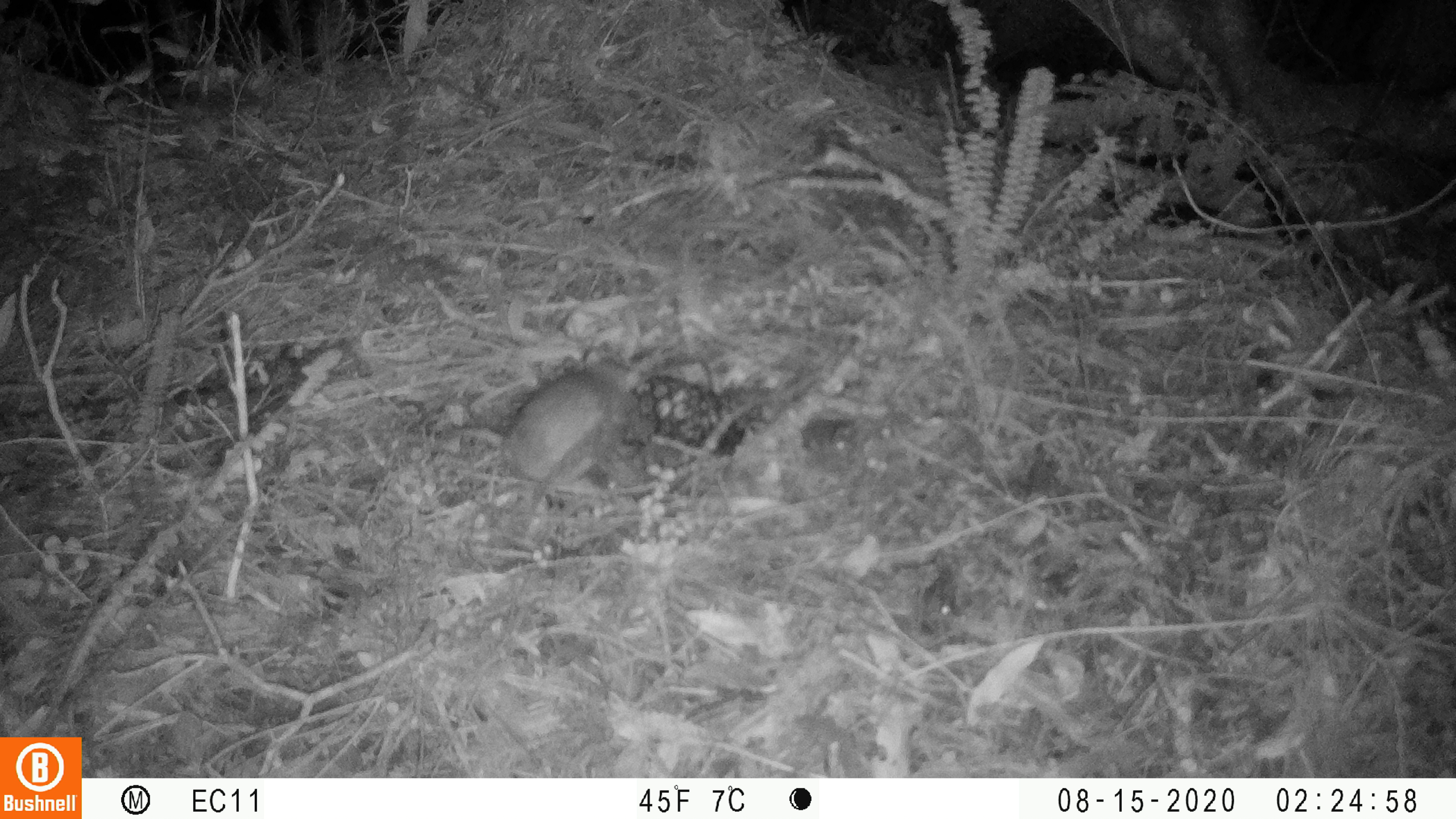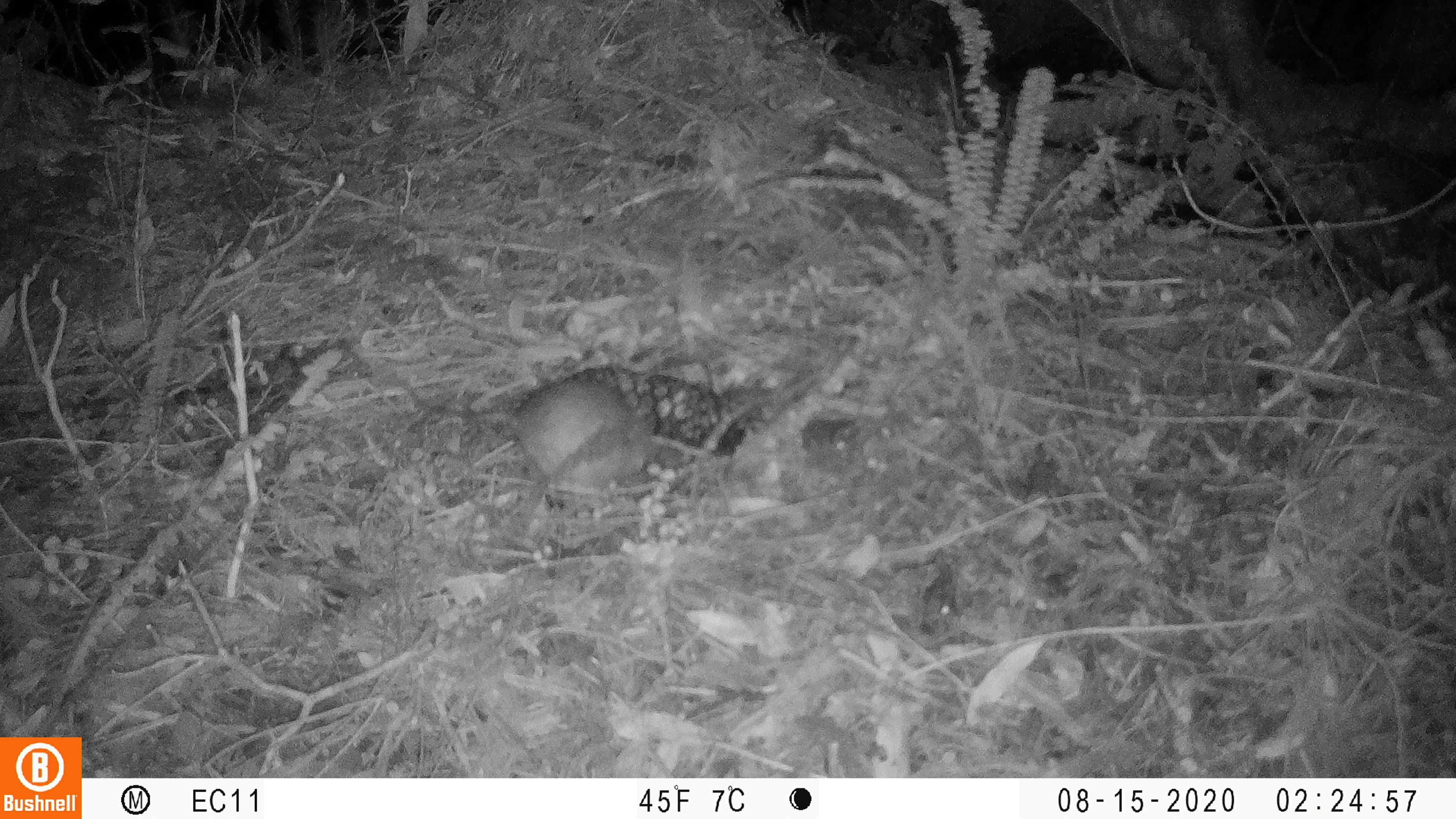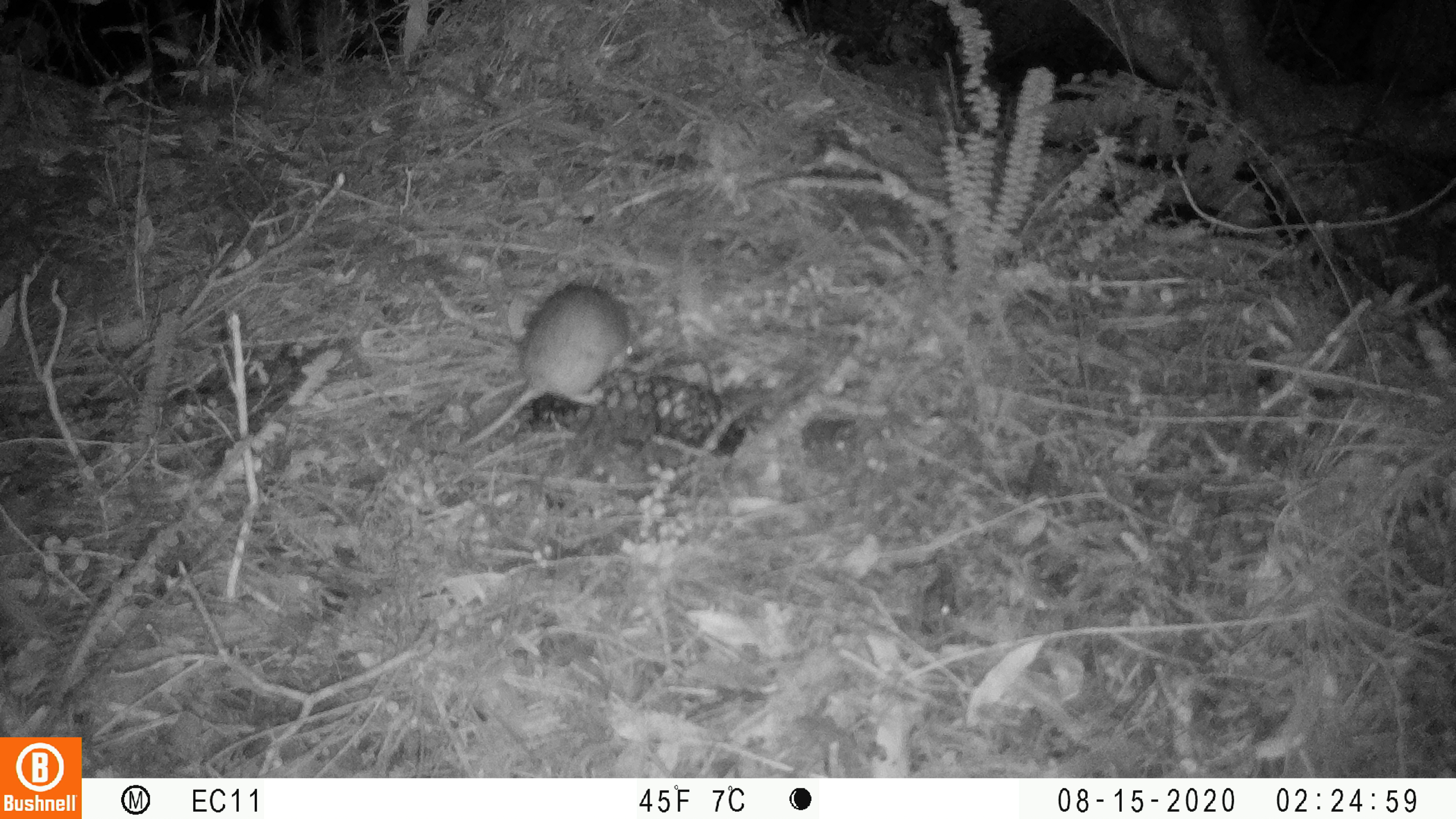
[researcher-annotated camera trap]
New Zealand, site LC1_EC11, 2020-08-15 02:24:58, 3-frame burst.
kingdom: Animalia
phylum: Chordata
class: Mammalia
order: Rodentia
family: Muridae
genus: Rattus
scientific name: Rattus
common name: rat